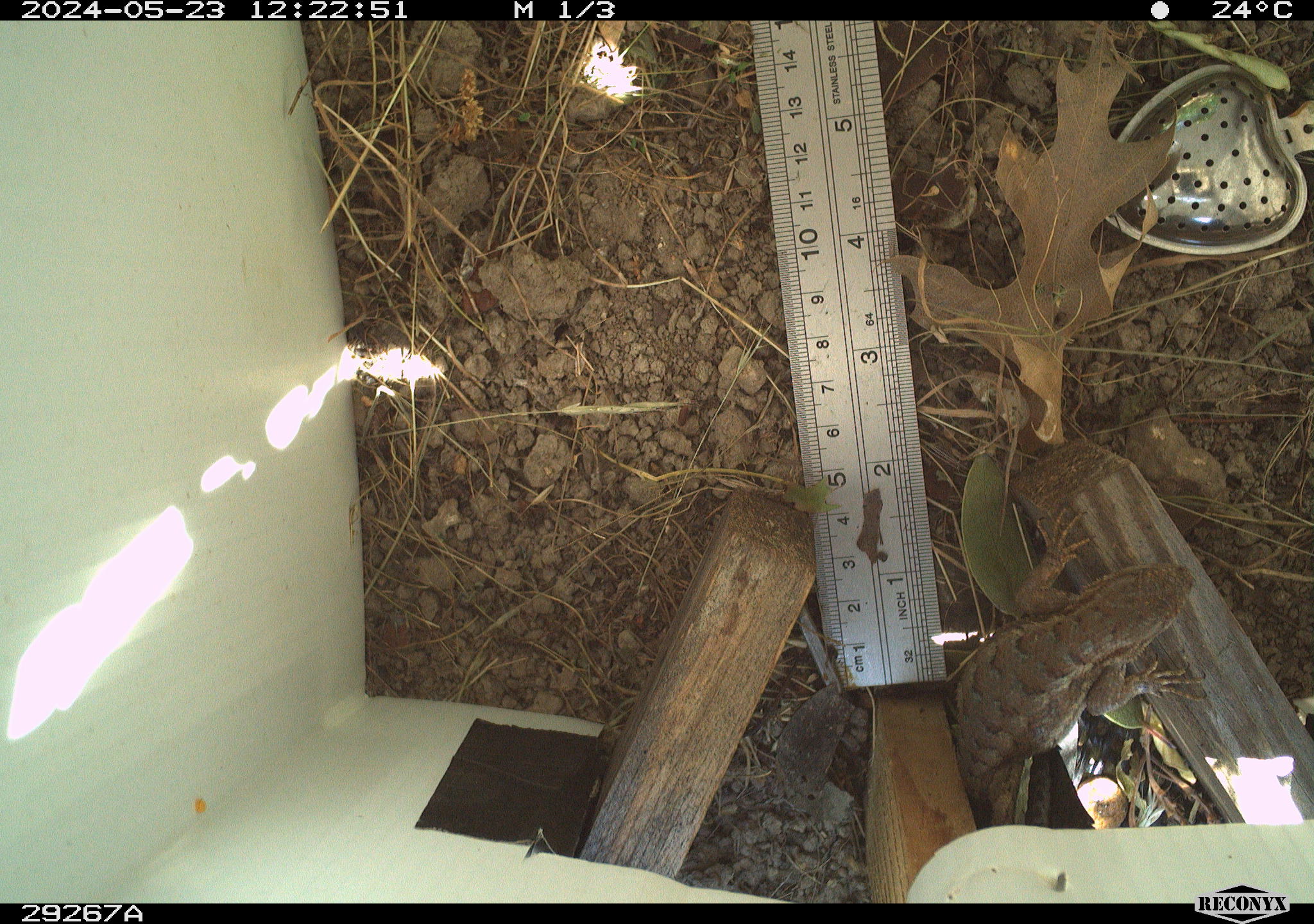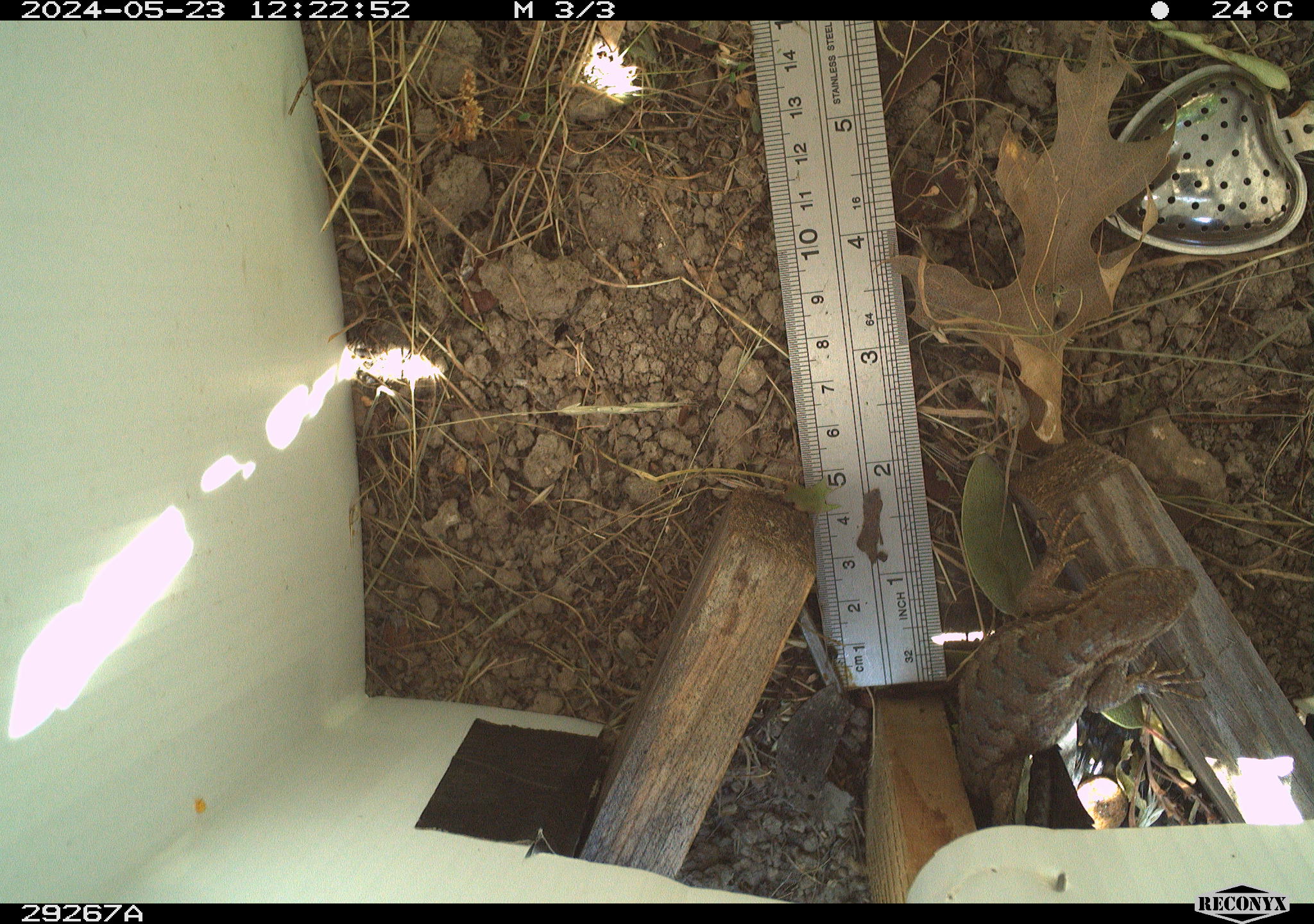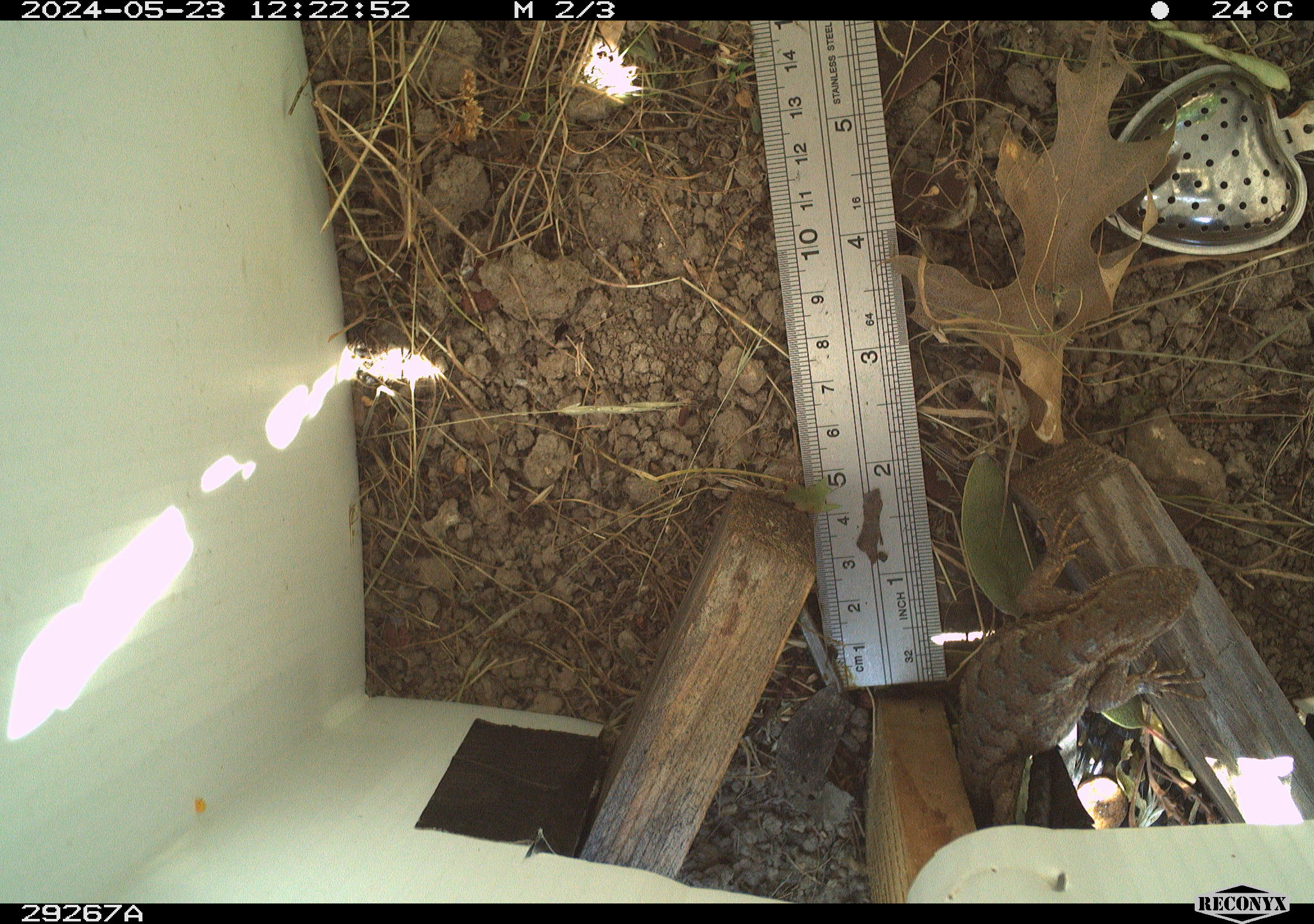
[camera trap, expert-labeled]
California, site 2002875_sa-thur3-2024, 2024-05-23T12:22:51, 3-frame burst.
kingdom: Animalia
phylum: Chordata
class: Reptilia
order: Squamata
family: Phrynosomatidae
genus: Sceloporus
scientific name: Sceloporus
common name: spiny lizards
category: sceloporus species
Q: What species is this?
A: Sceloporus species (spiny lizards) (Sceloporus).